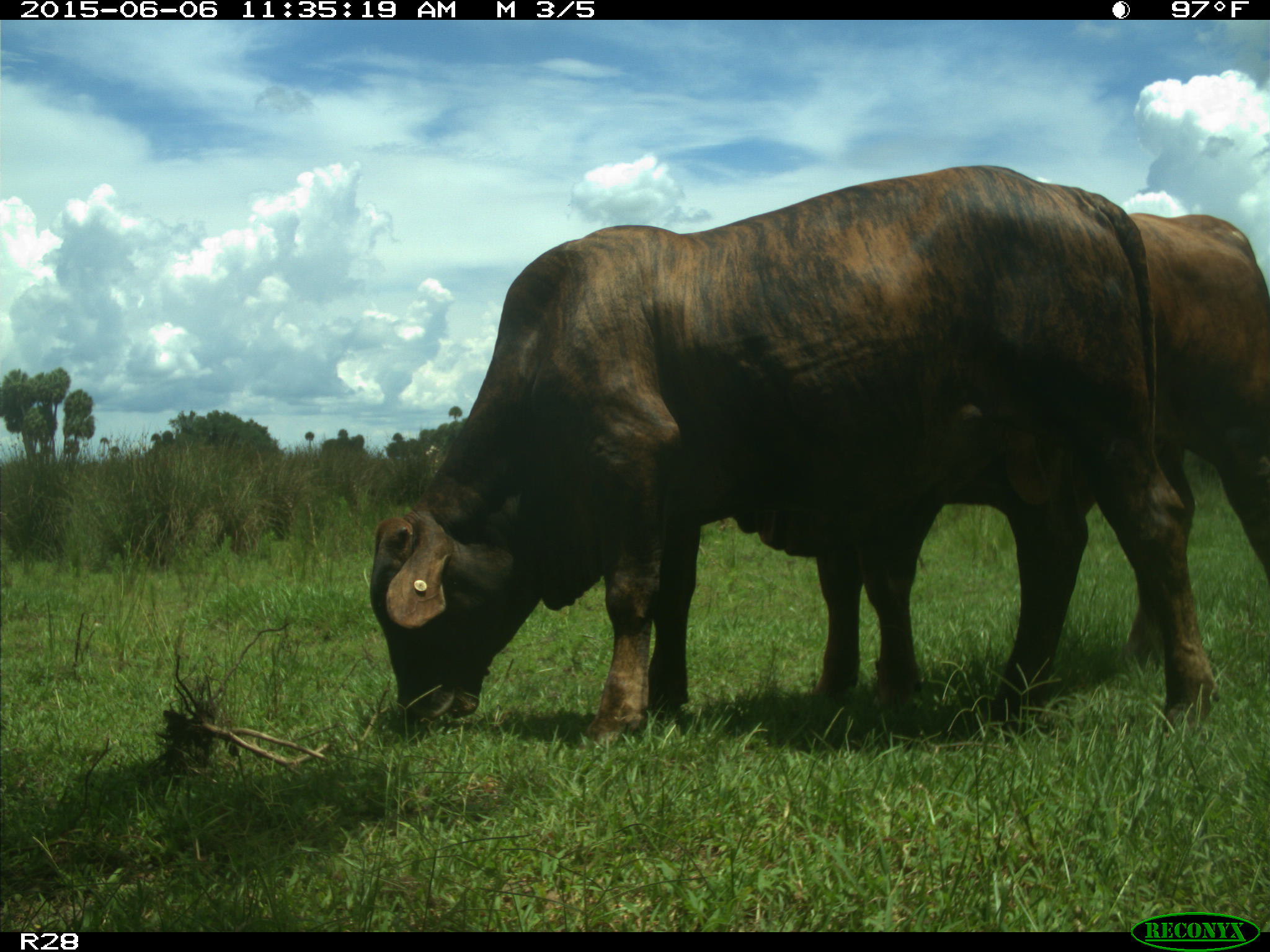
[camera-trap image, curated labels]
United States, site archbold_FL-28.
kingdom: Animalia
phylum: Chordata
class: Mammalia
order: Artiodactyla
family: Bovidae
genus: Bos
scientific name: Bos taurus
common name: domestic cow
Bos taurus (domestic cow).